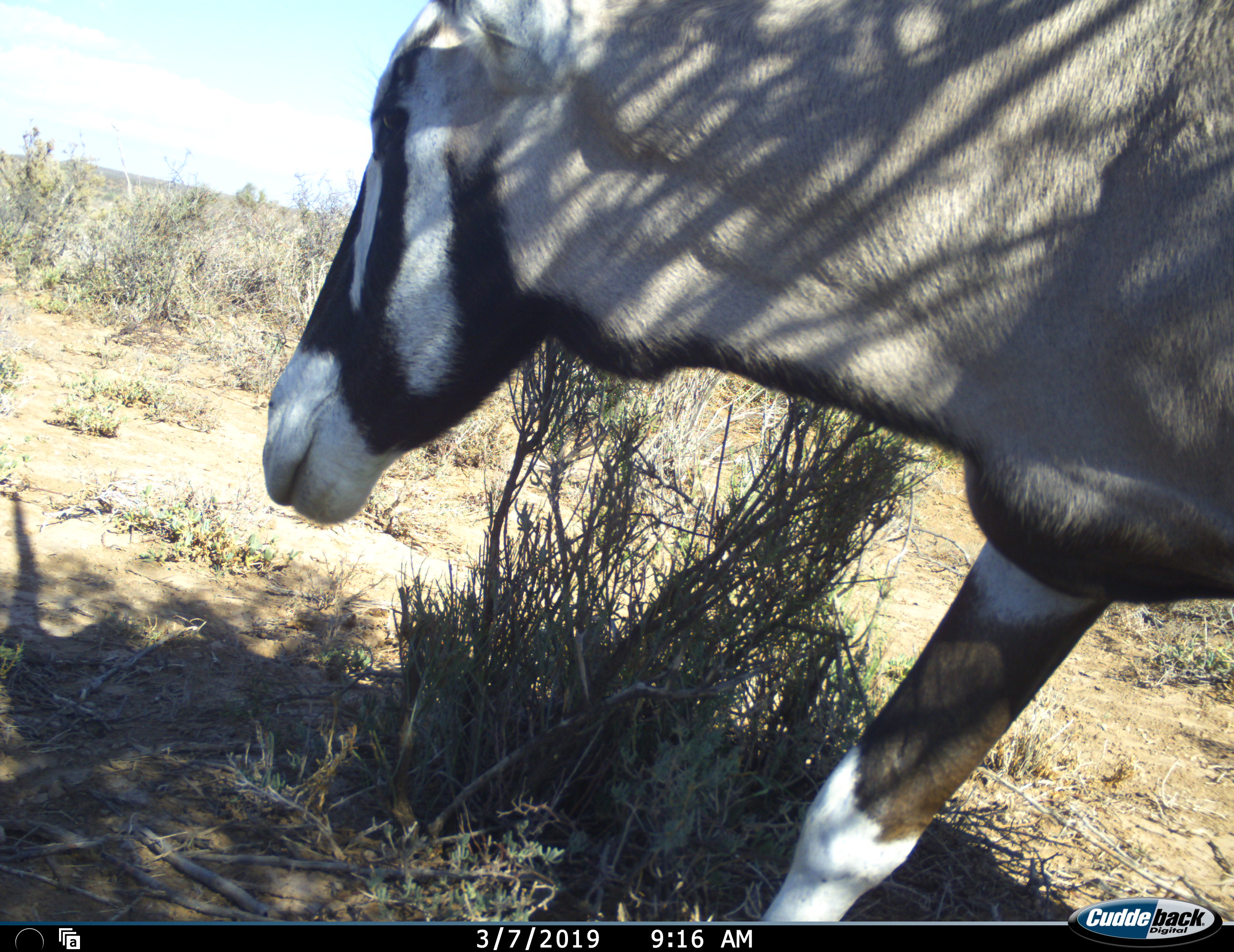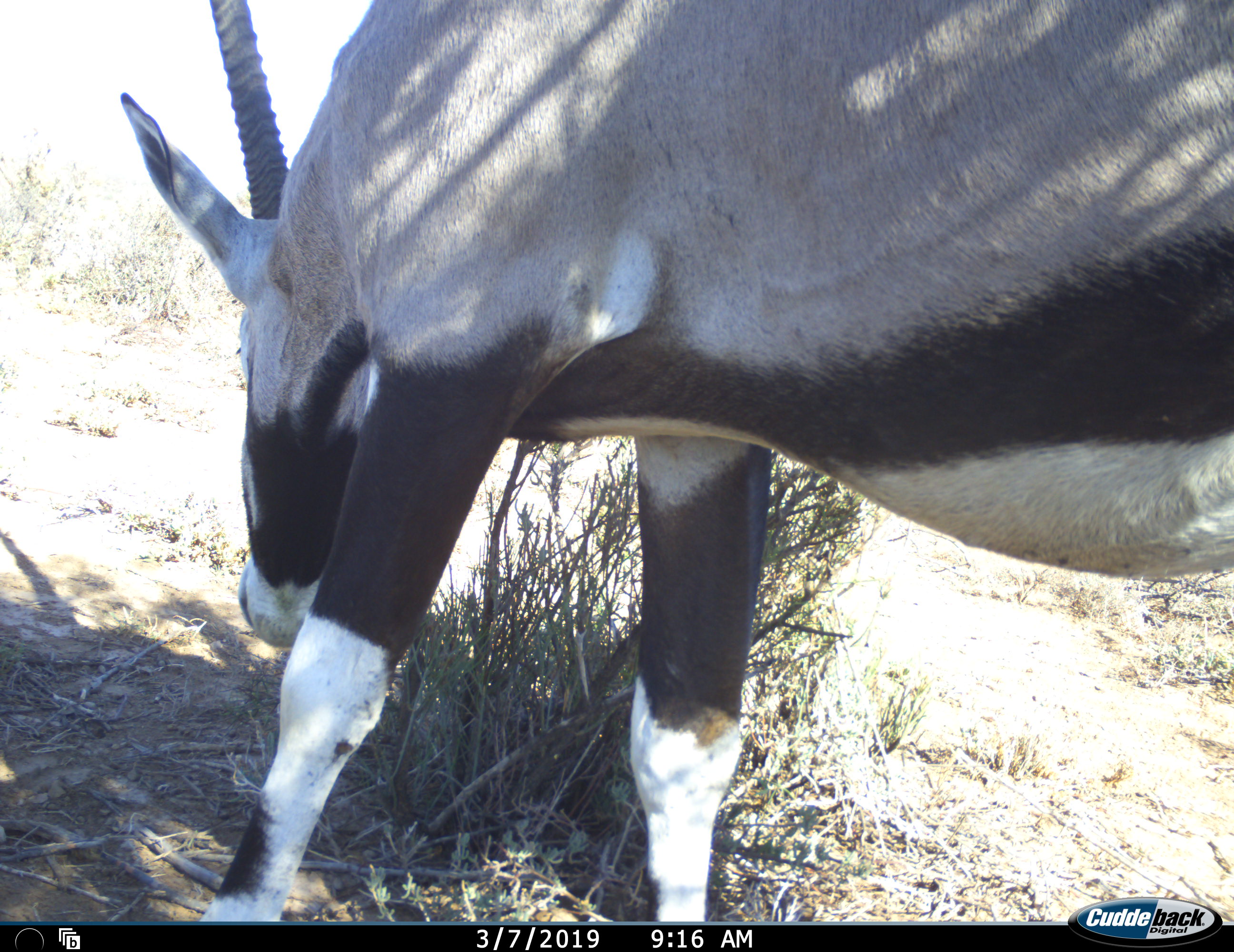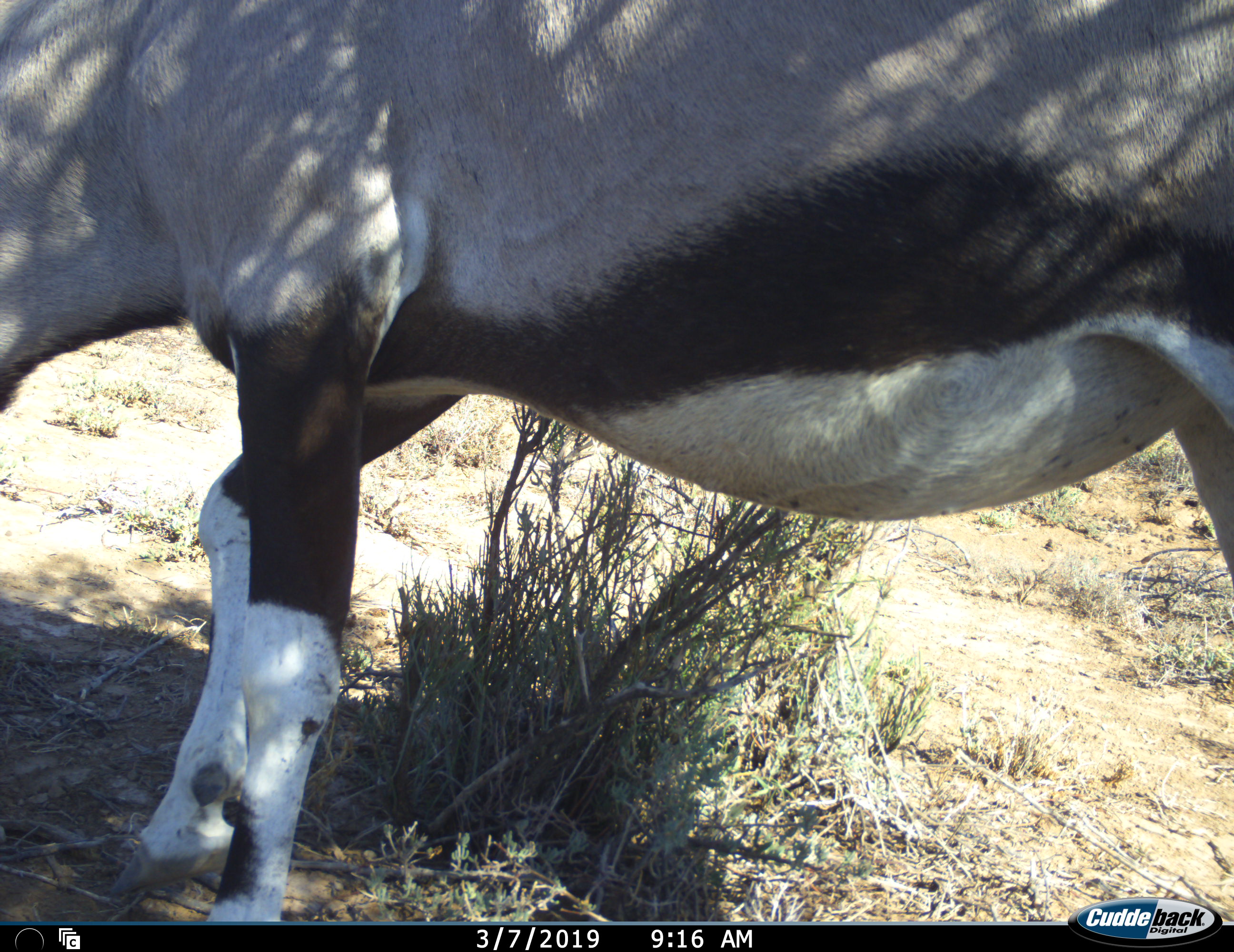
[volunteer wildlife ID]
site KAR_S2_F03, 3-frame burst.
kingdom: Animalia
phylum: Chordata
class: Mammalia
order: Artiodactyla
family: Bovidae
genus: Oryx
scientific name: Oryx gazella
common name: gemsbok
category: oryx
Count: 1.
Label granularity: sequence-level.